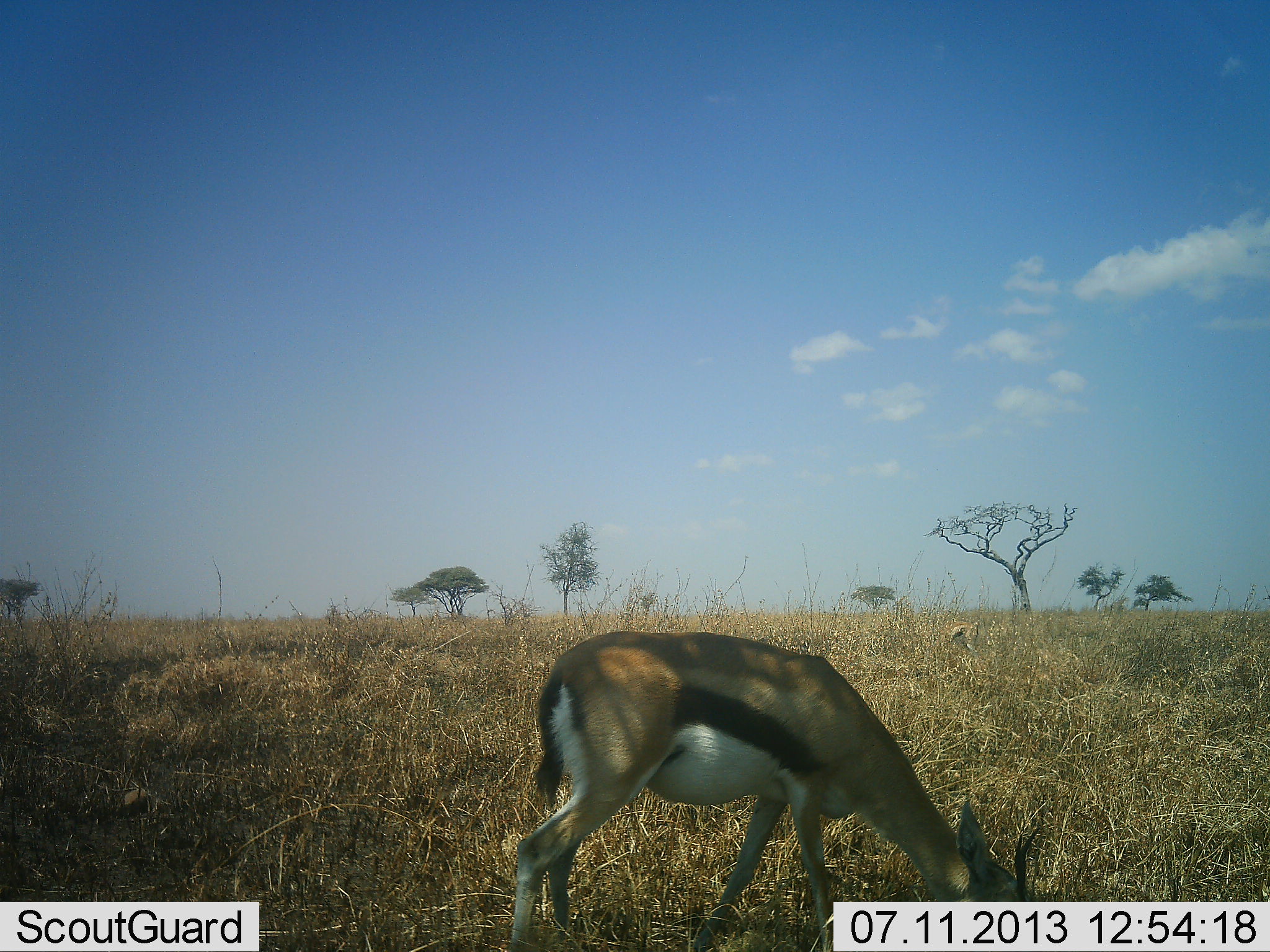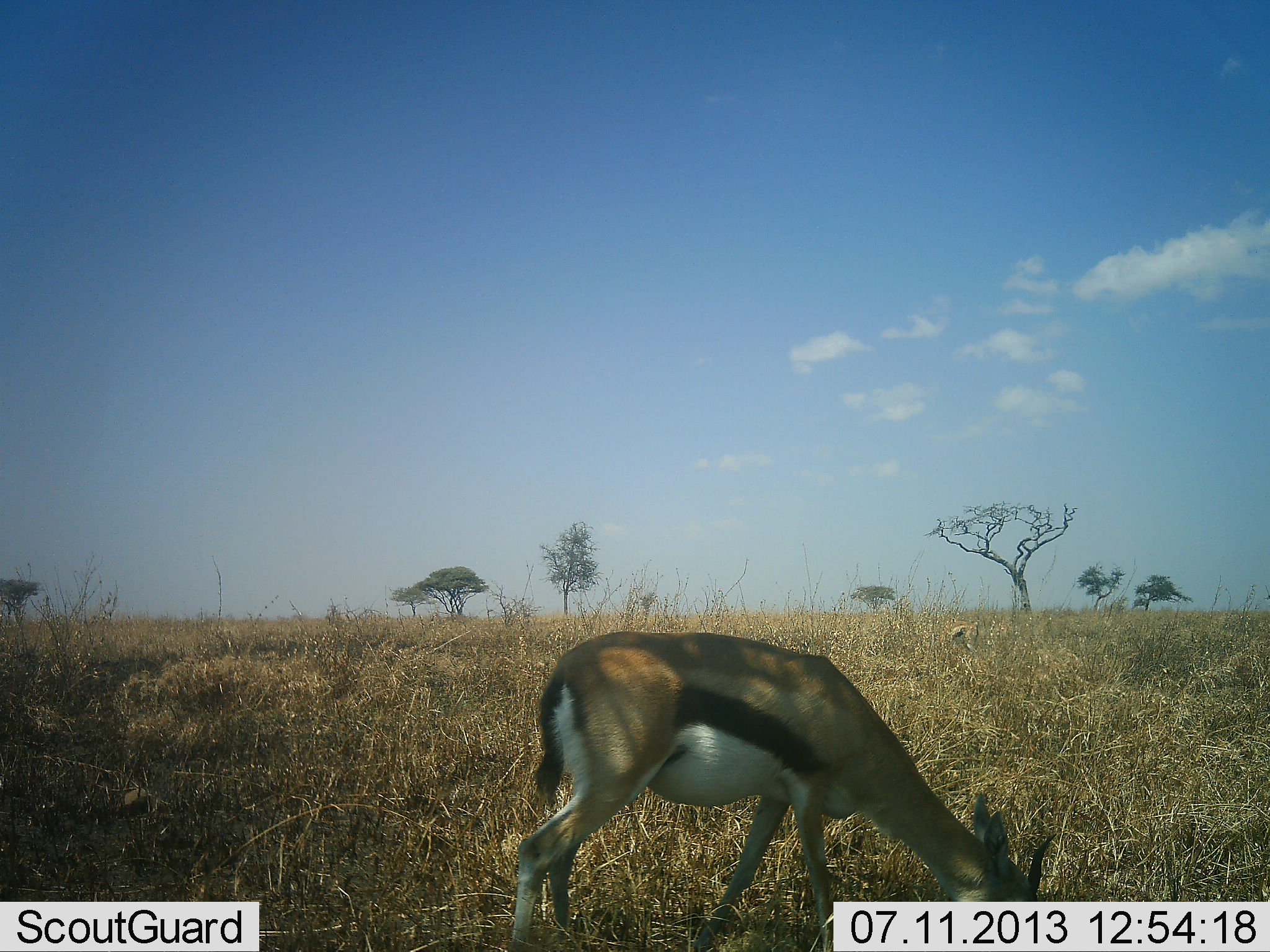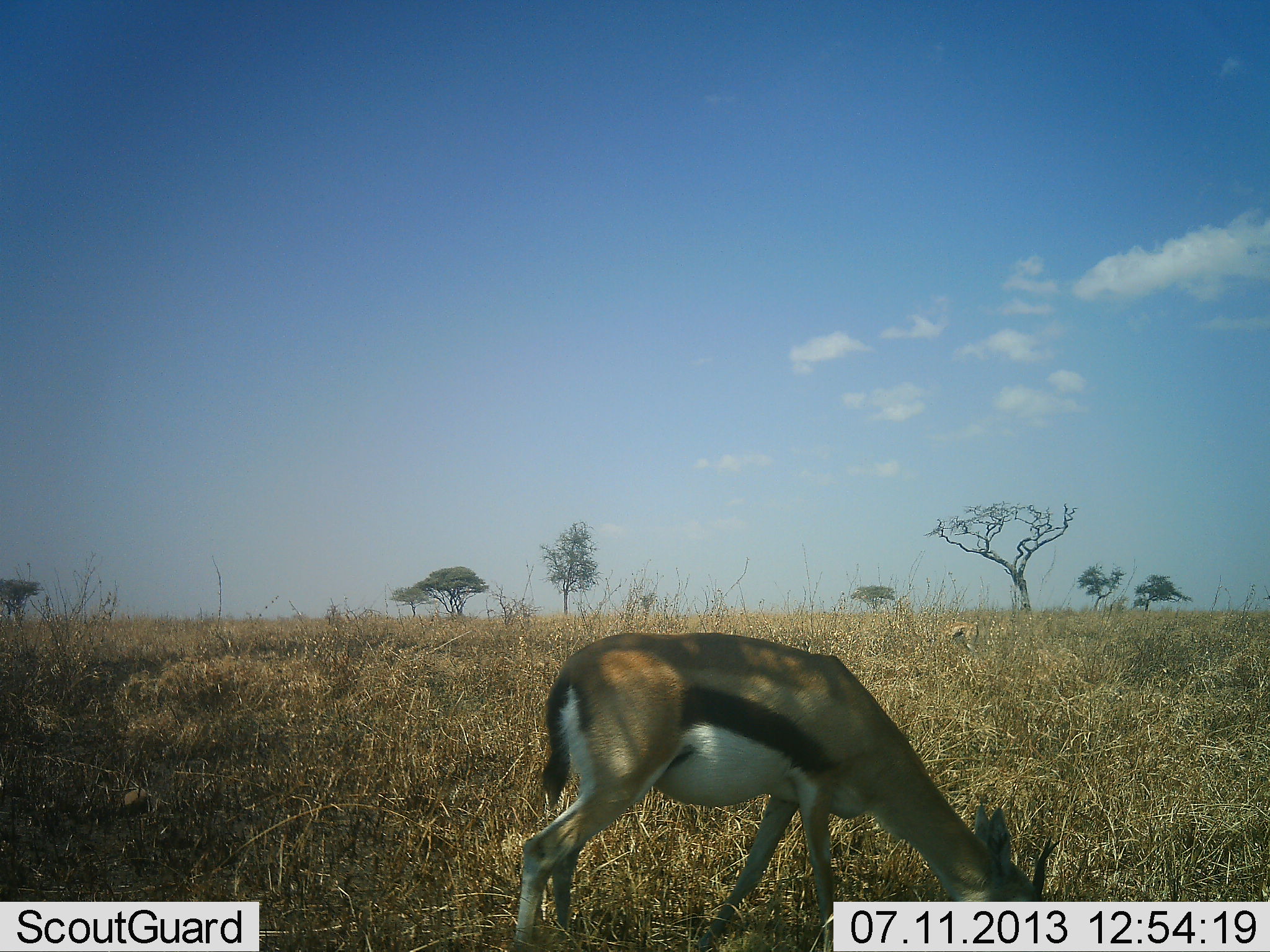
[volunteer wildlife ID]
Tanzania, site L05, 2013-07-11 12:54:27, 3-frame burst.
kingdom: Animalia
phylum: Chordata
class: Mammalia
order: Artiodactyla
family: Bovidae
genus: Eudorcas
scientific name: Eudorcas thomsonii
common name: thomson's gazelle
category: gazellethomsons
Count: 1.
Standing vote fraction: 10%.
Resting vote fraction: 0%.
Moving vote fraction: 0%.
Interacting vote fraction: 0%.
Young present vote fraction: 0%.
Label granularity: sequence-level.